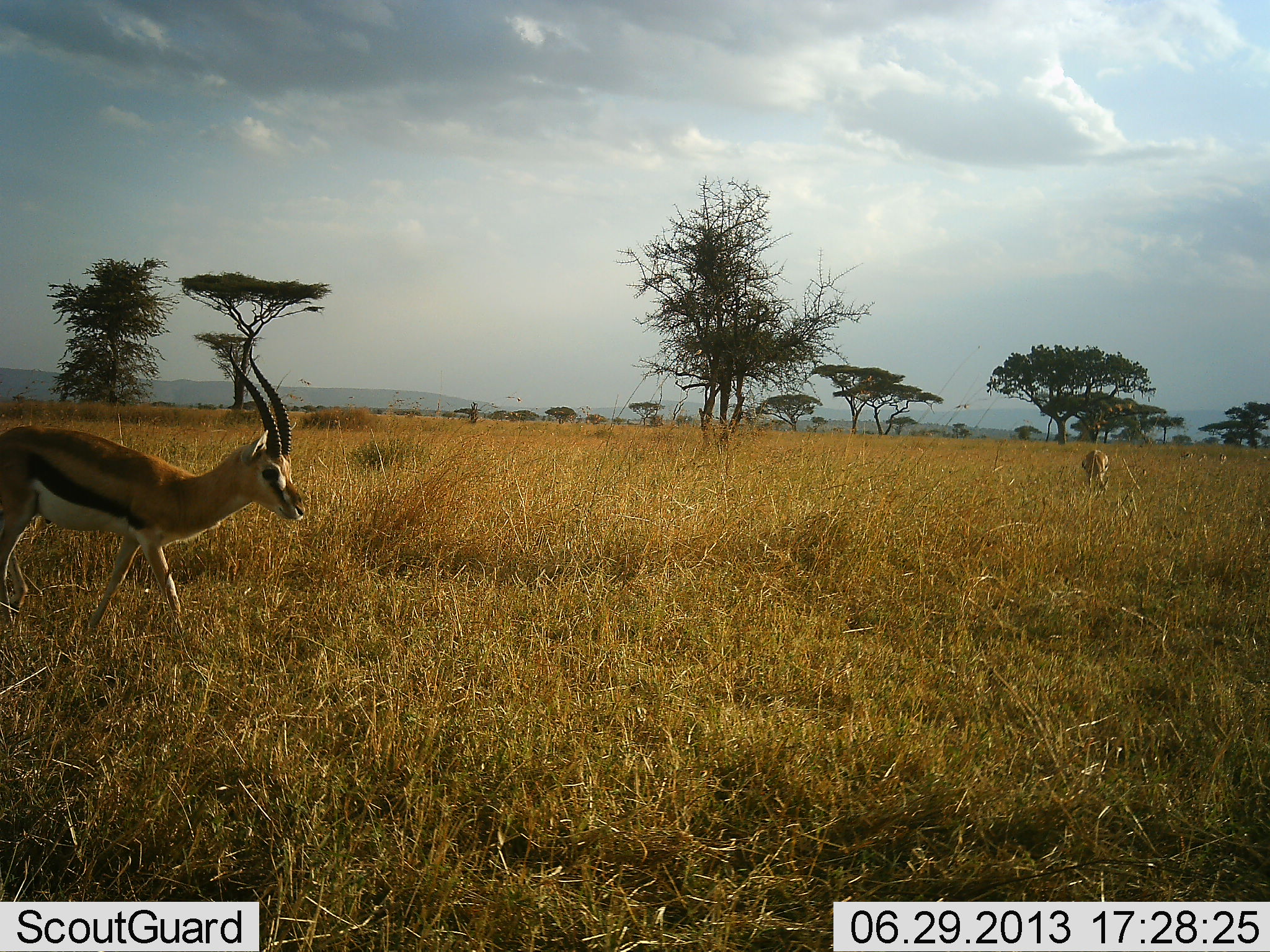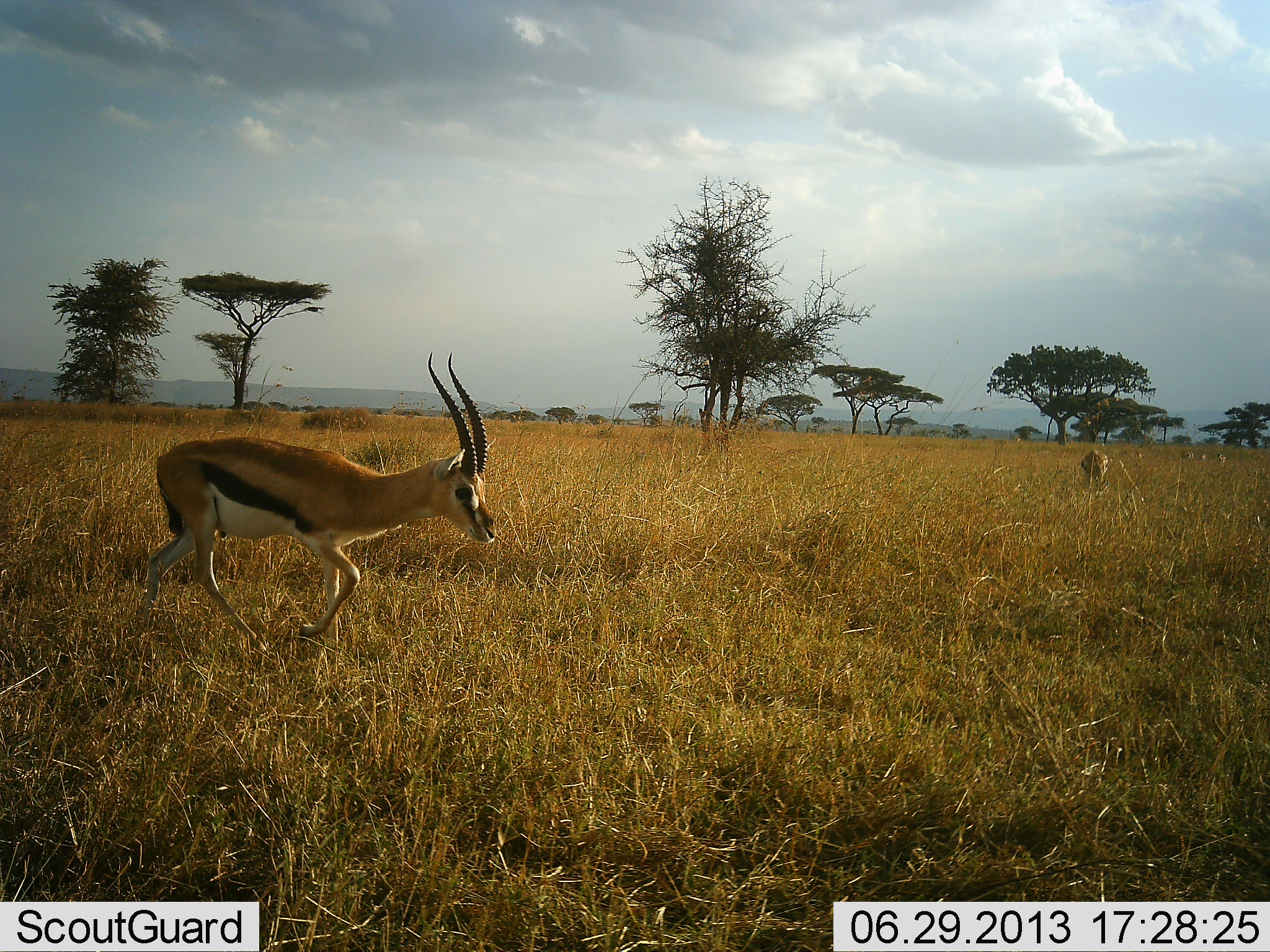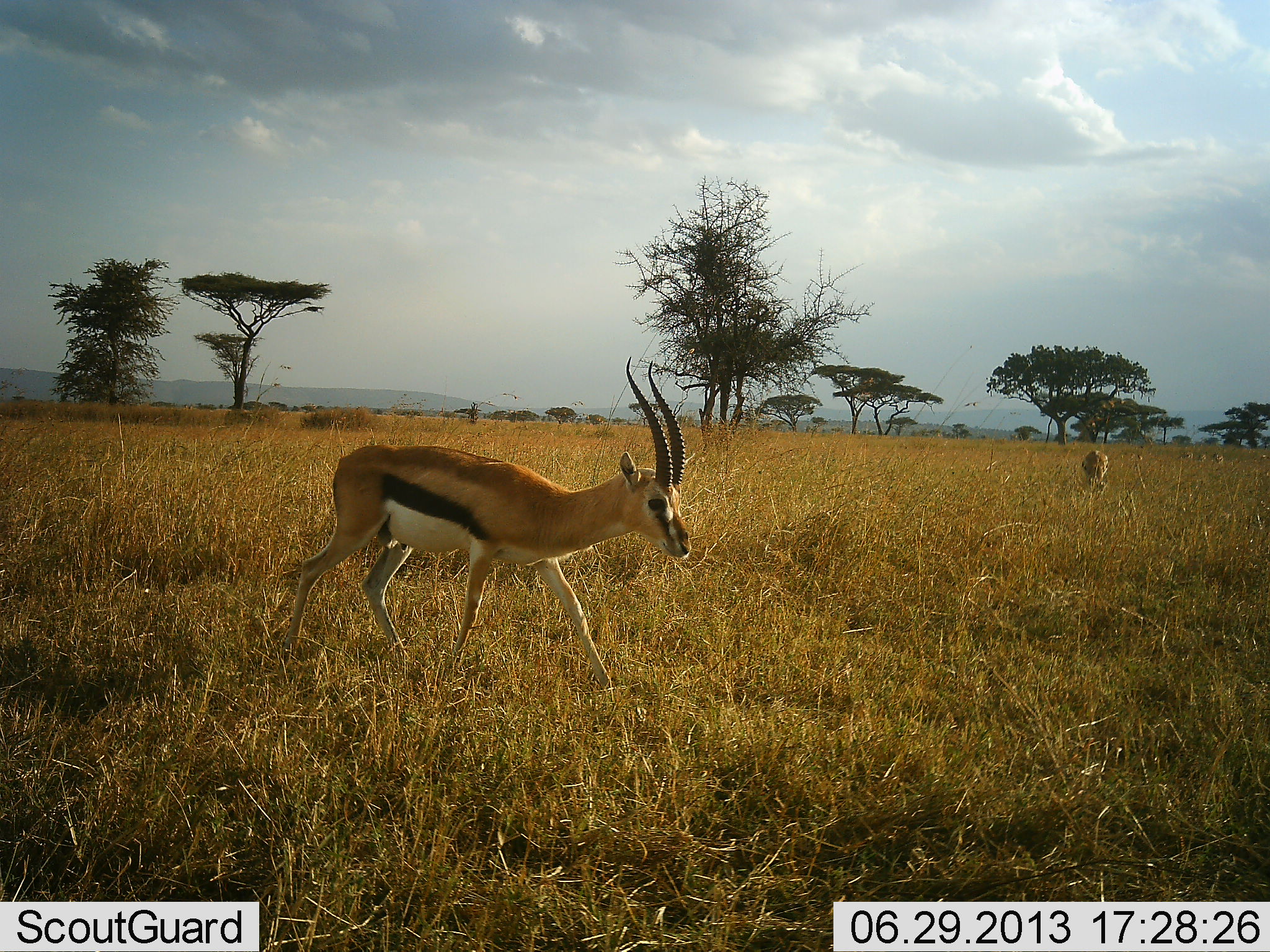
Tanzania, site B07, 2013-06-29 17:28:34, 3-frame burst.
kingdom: Animalia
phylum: Chordata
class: Mammalia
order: Artiodactyla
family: Bovidae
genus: Eudorcas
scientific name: Eudorcas thomsonii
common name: thomson's gazelle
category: gazellethomsons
Gazellethomsons (thomson's gazelle) (Eudorcas thomsonii), count 2. Behavior (volunteer vote fractions): standing 18%, resting 3%, moving 100%, interacting 0%. Young present (vote fraction): 0%. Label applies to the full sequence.